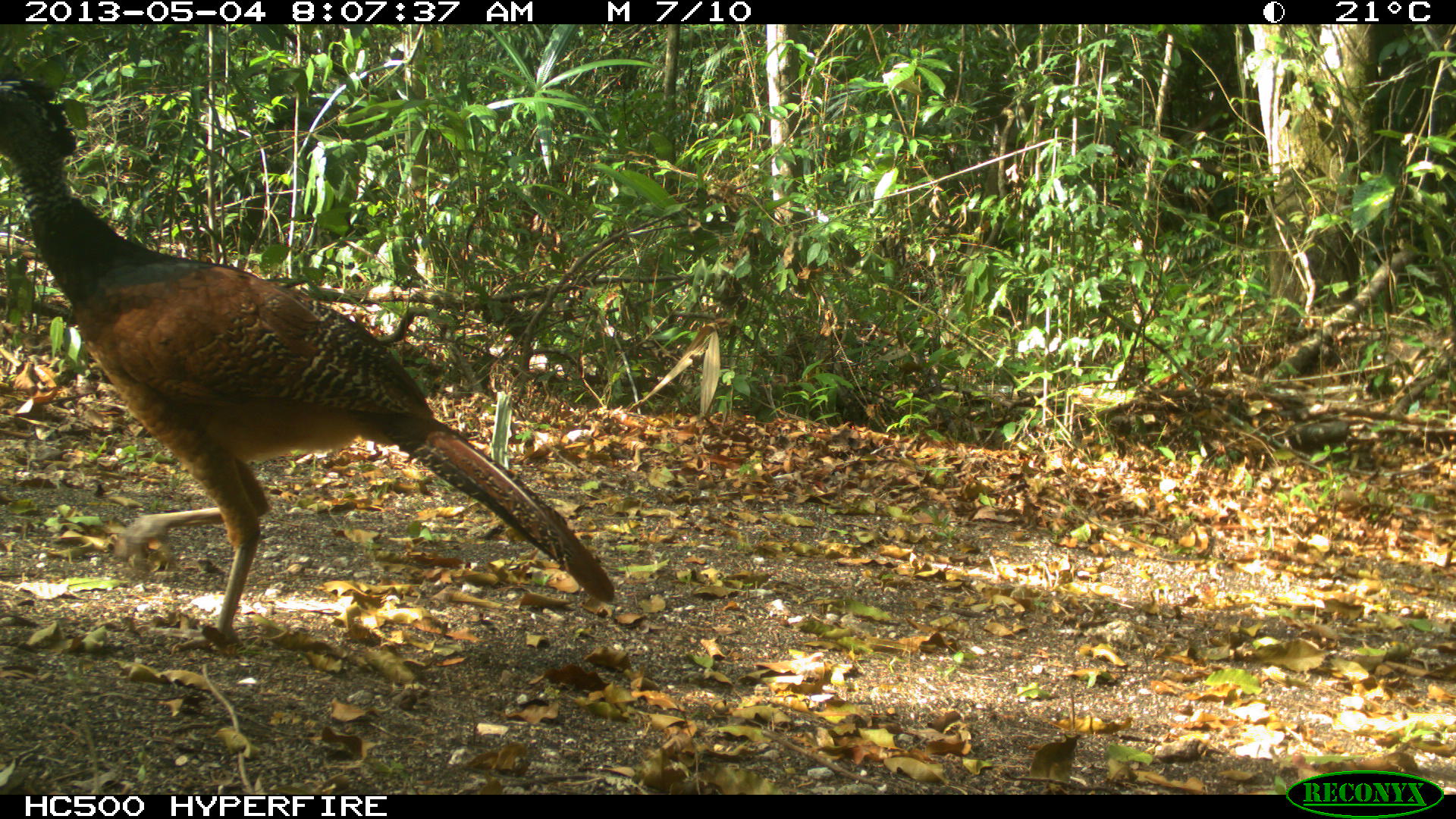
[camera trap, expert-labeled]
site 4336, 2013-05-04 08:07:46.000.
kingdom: Animalia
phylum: Chordata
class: Aves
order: Galliformes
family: Cracidae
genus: Crax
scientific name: Crax rubra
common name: great curassow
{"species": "Crax rubra (great curassow)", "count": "1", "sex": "female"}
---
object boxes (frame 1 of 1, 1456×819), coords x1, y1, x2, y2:
crax rubra: 0, 68, 615, 649; 621, 352, 625, 357